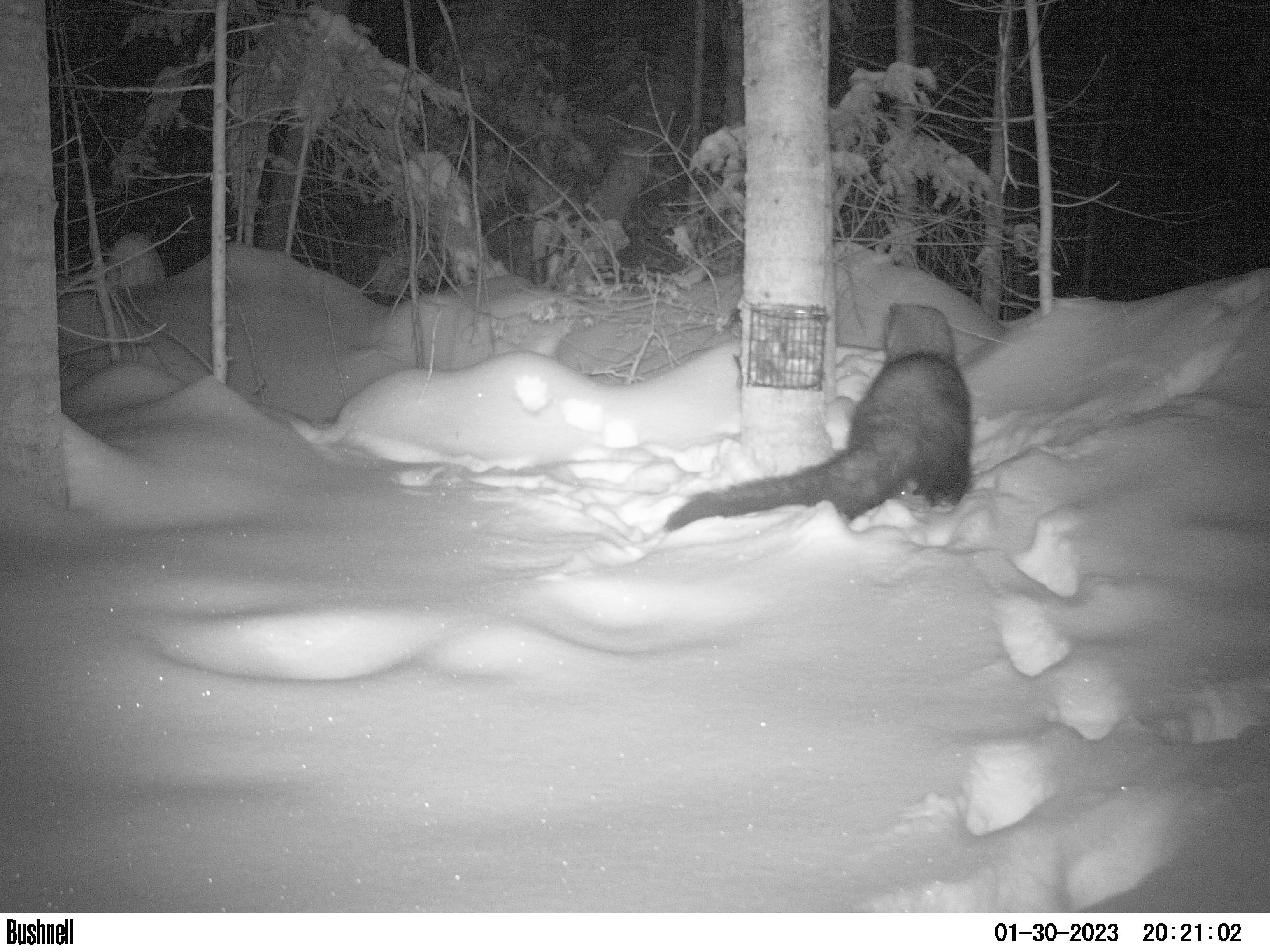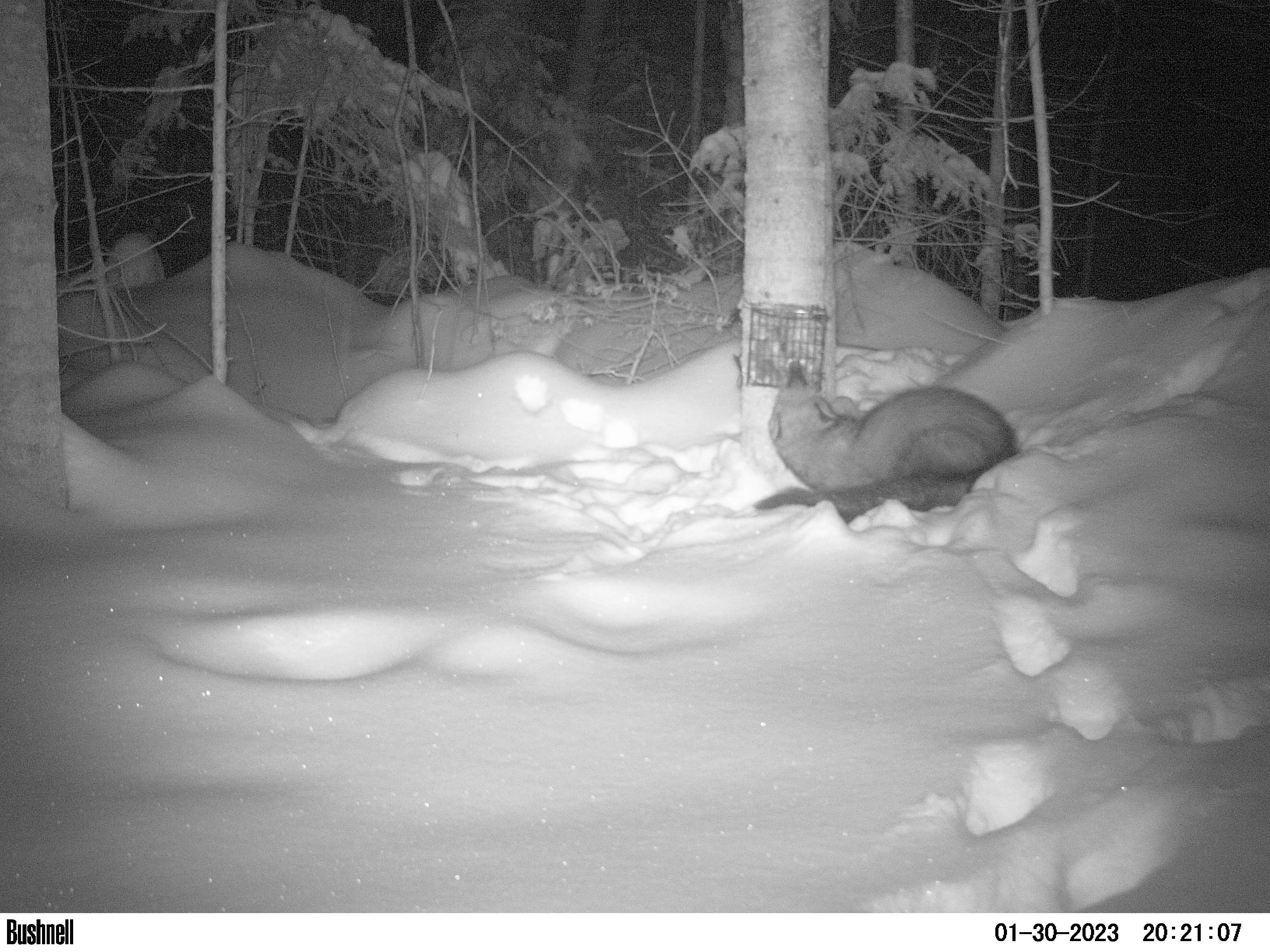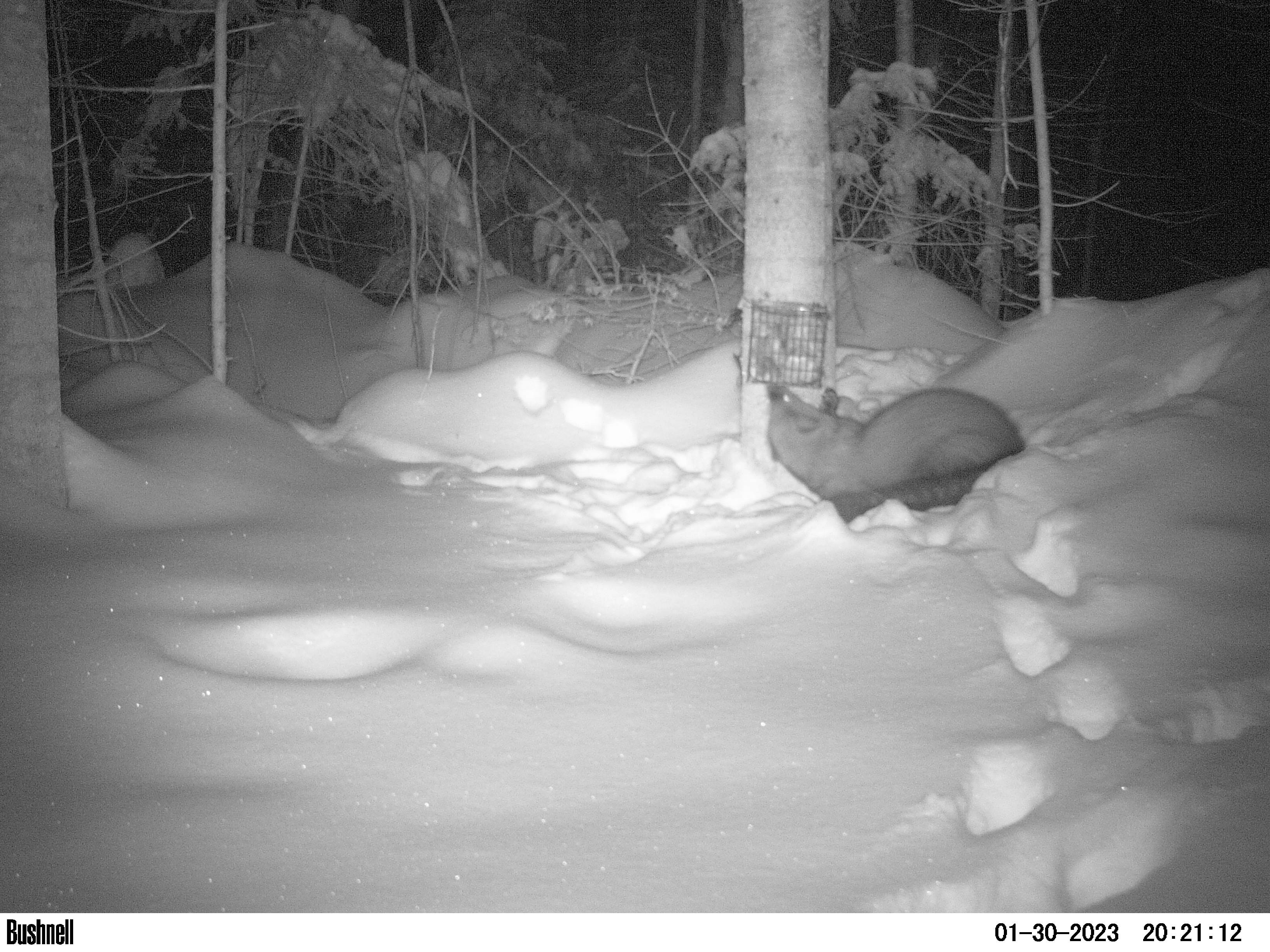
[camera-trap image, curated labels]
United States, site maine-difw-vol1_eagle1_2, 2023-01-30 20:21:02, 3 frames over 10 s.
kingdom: Animalia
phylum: Chordata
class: Mammalia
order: Carnivora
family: Mustelidae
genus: Pekania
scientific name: Pekania pennanti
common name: fisher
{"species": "fisher (Pekania pennanti)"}